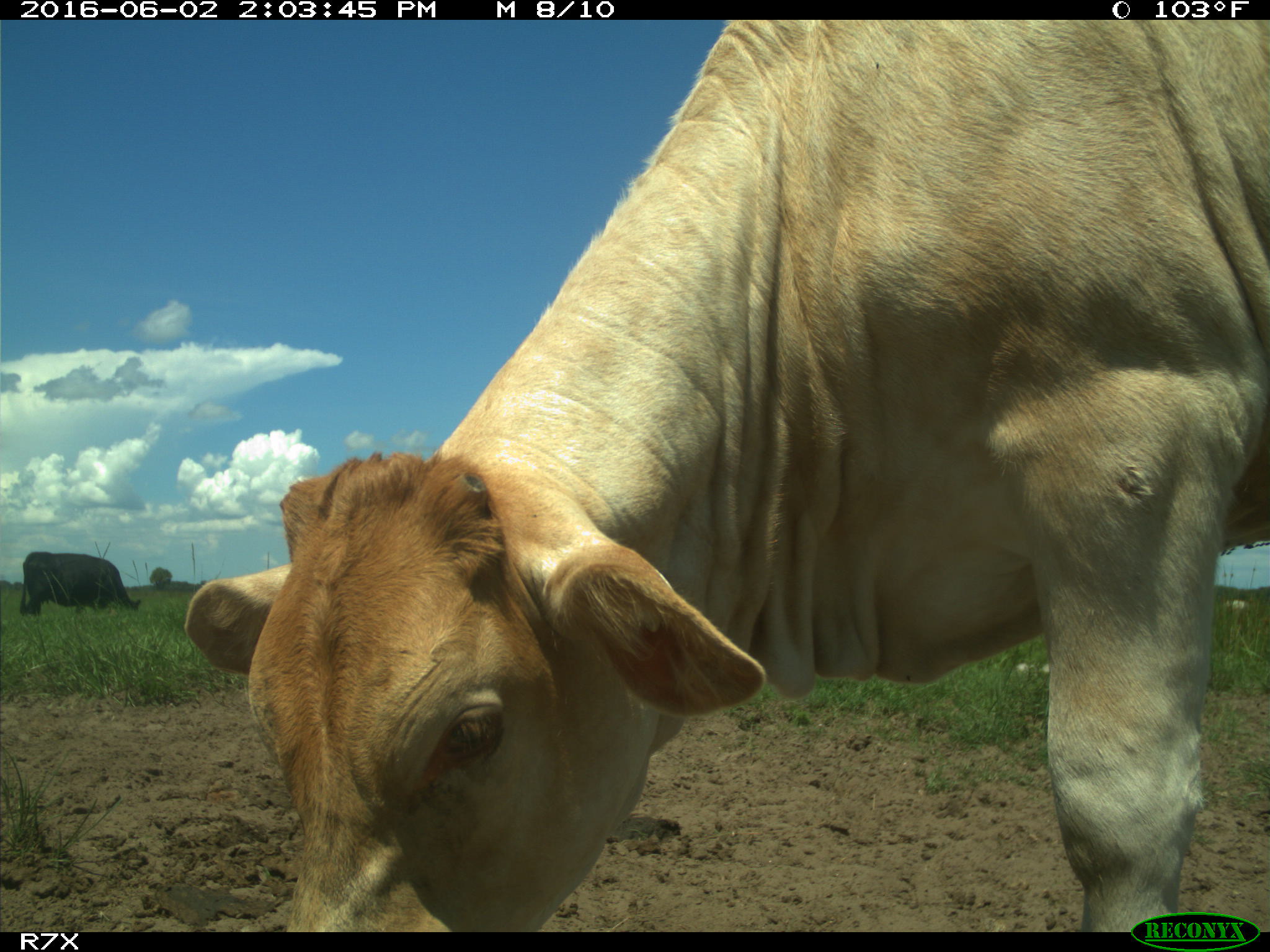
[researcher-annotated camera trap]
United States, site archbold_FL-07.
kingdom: Animalia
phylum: Chordata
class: Mammalia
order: Artiodactyla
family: Bovidae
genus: Bos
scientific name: Bos taurus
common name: domestic cow